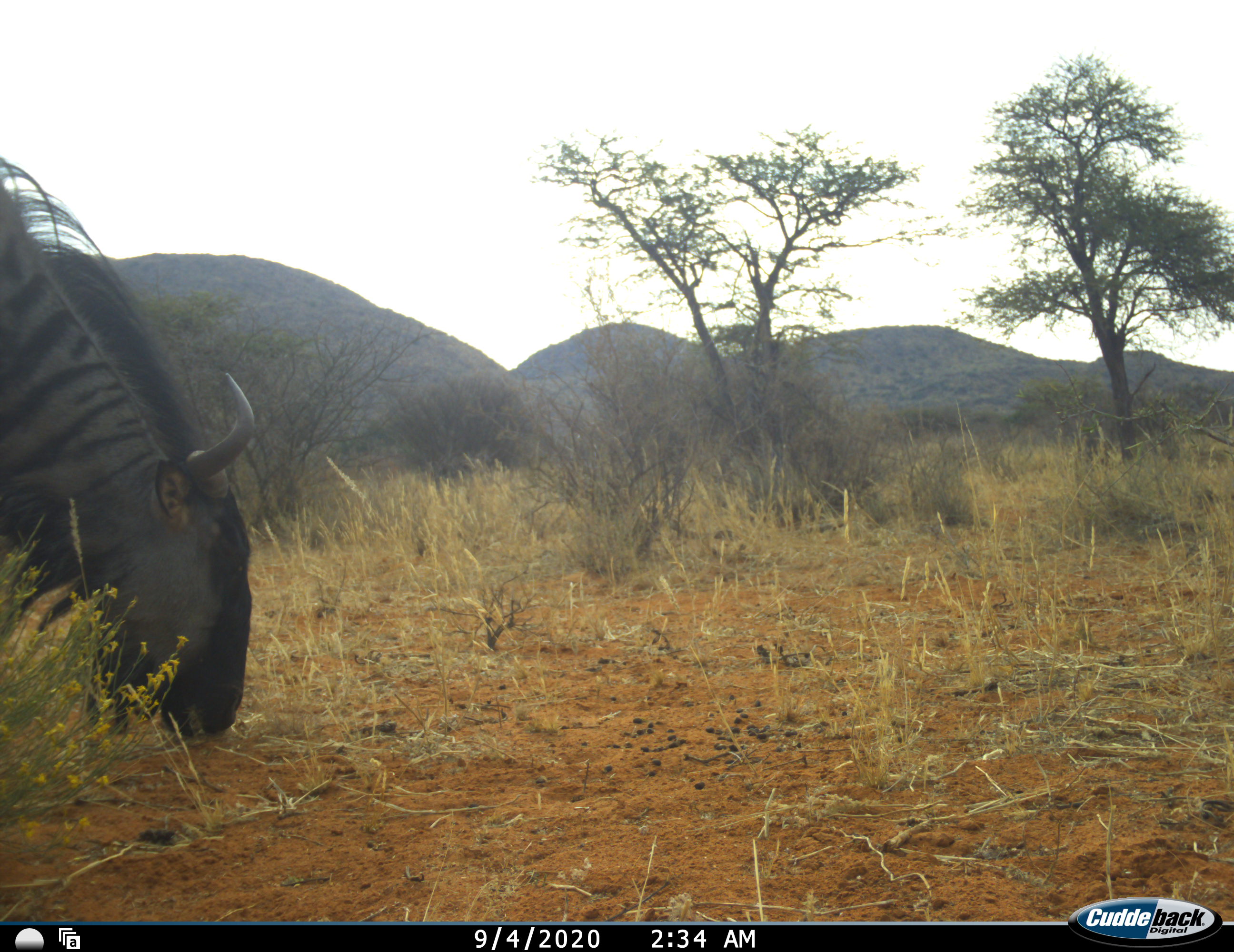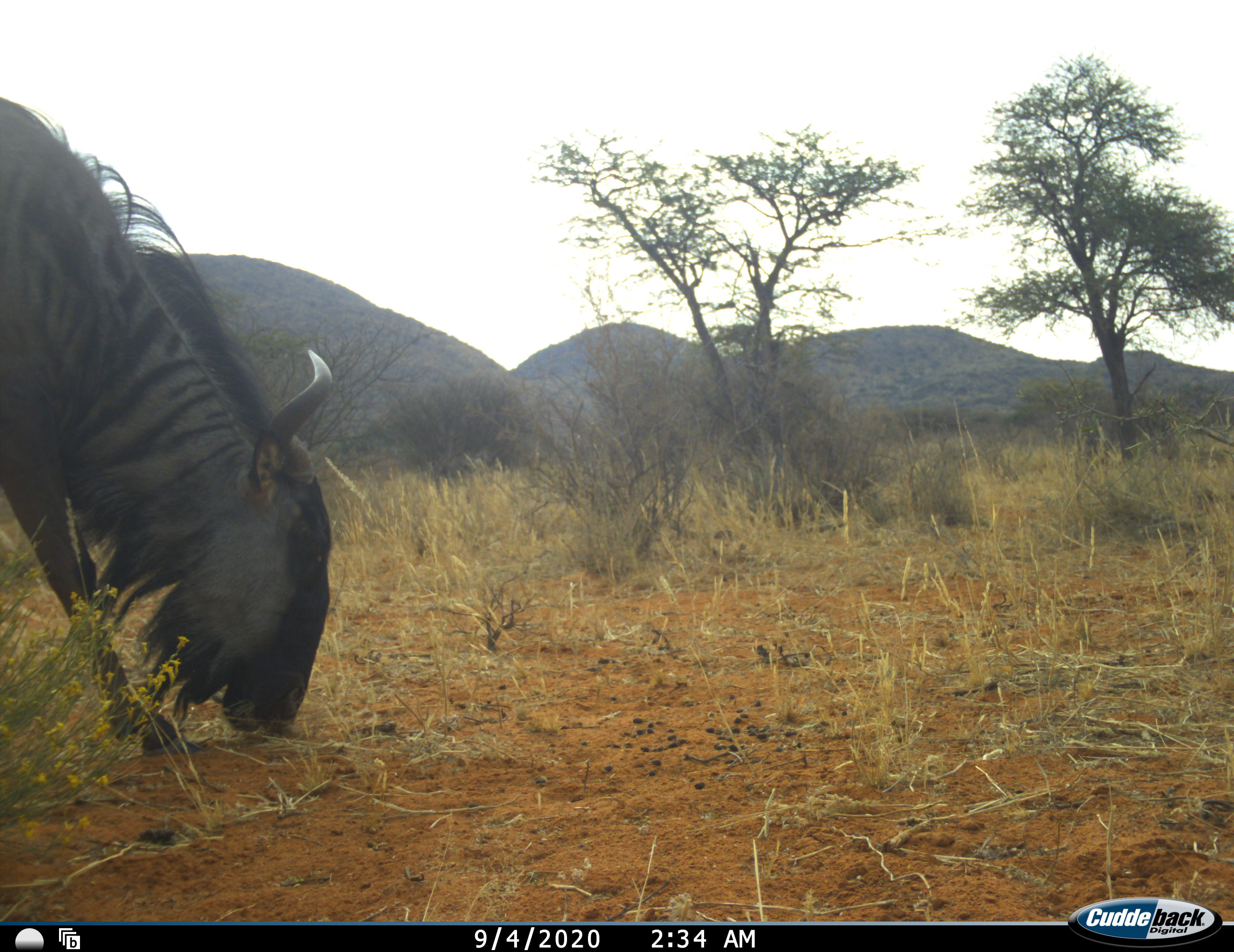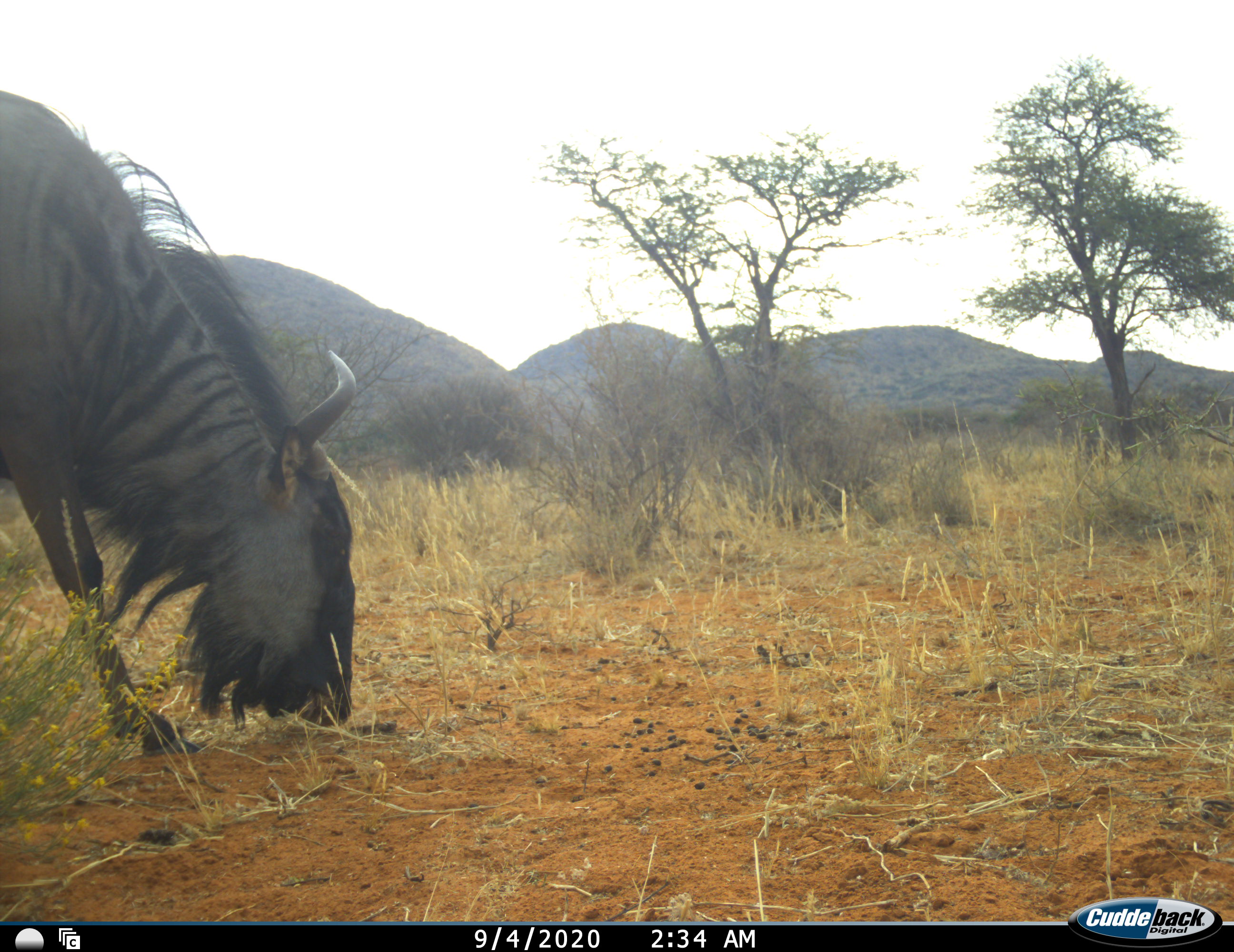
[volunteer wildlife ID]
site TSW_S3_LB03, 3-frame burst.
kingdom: Animalia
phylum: Chordata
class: Mammalia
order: Artiodactyla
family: Bovidae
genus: Connochaetes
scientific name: Connochaetes taurinus taurinus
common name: blue wildebeest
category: wildebeestblue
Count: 1.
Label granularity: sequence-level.